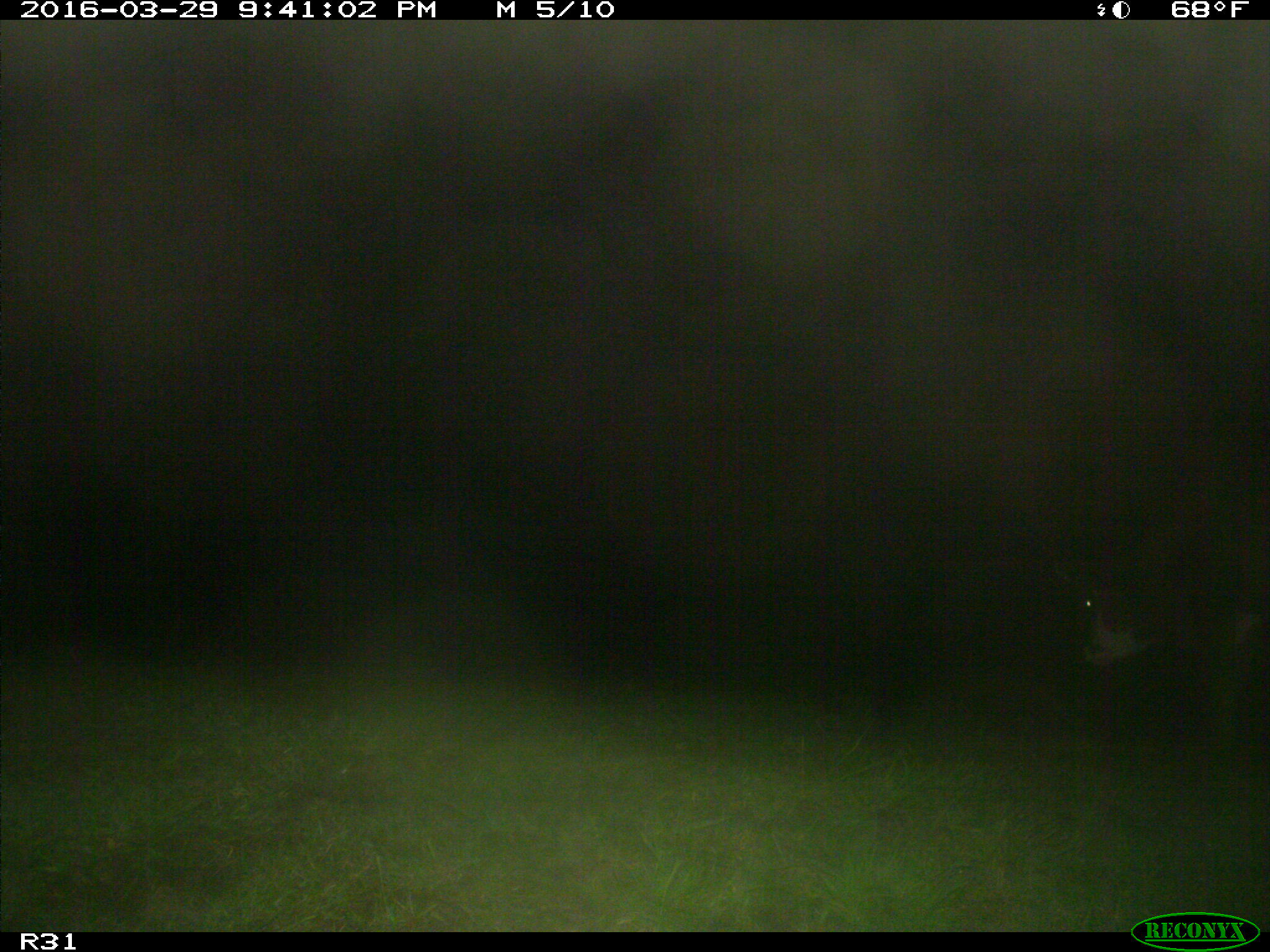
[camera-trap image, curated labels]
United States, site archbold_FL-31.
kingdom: Animalia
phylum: Chordata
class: Mammalia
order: Artiodactyla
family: Bovidae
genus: Bos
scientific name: Bos taurus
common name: domestic cow